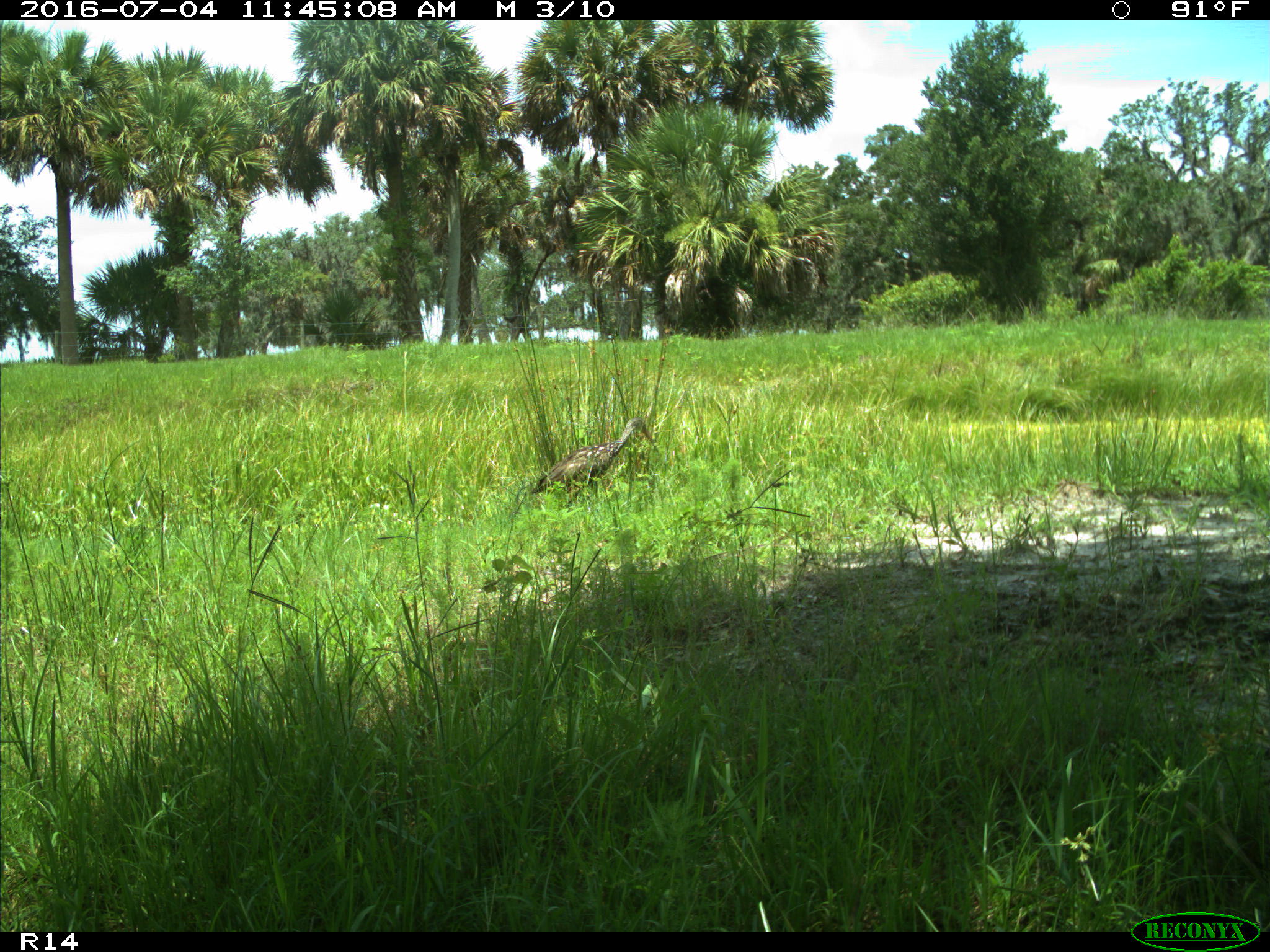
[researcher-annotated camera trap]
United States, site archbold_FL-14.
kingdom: Animalia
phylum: Chordata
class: Aves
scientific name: Aves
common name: birds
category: unidentified bird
Unidentified bird (birds) (Aves).